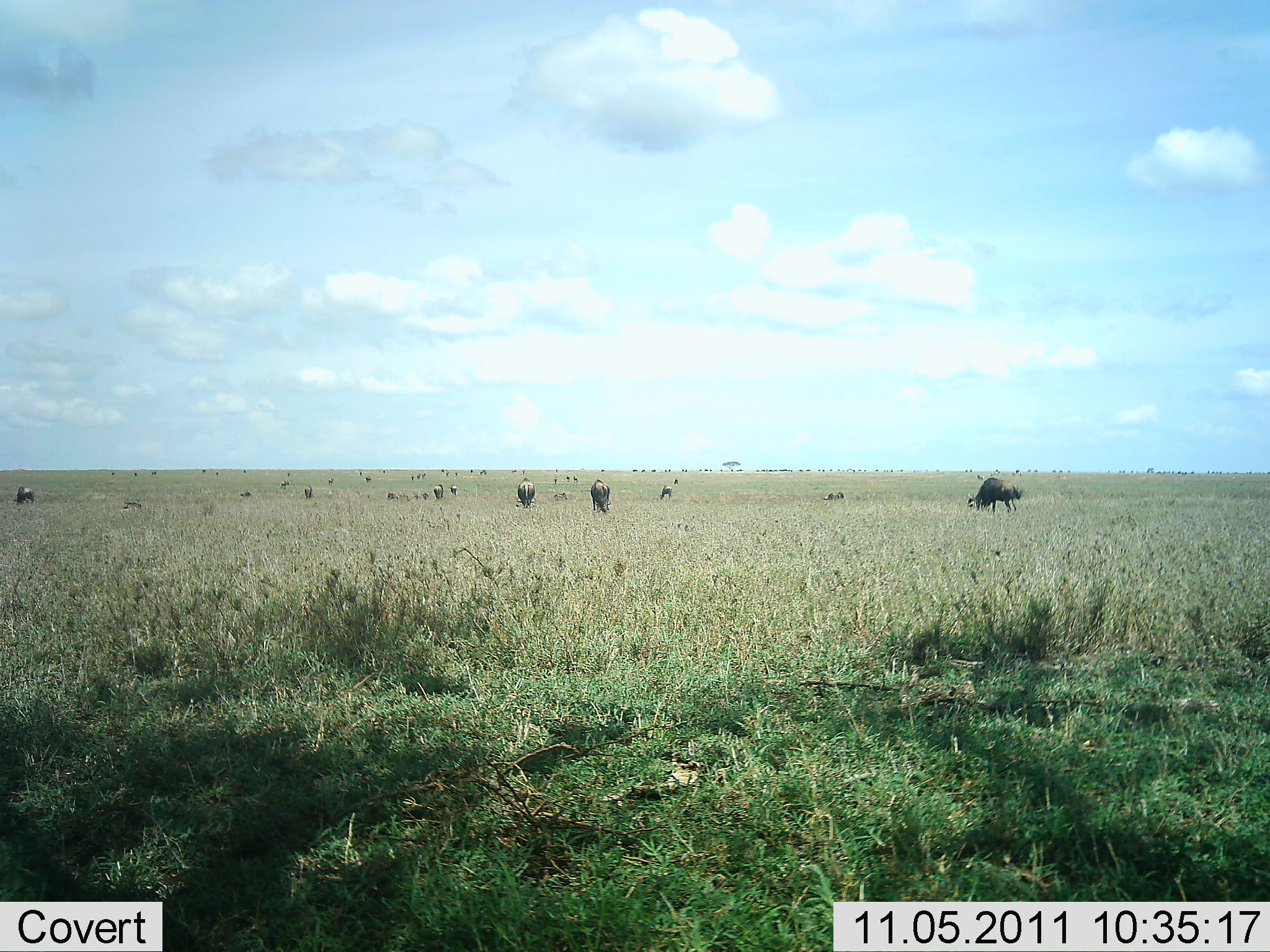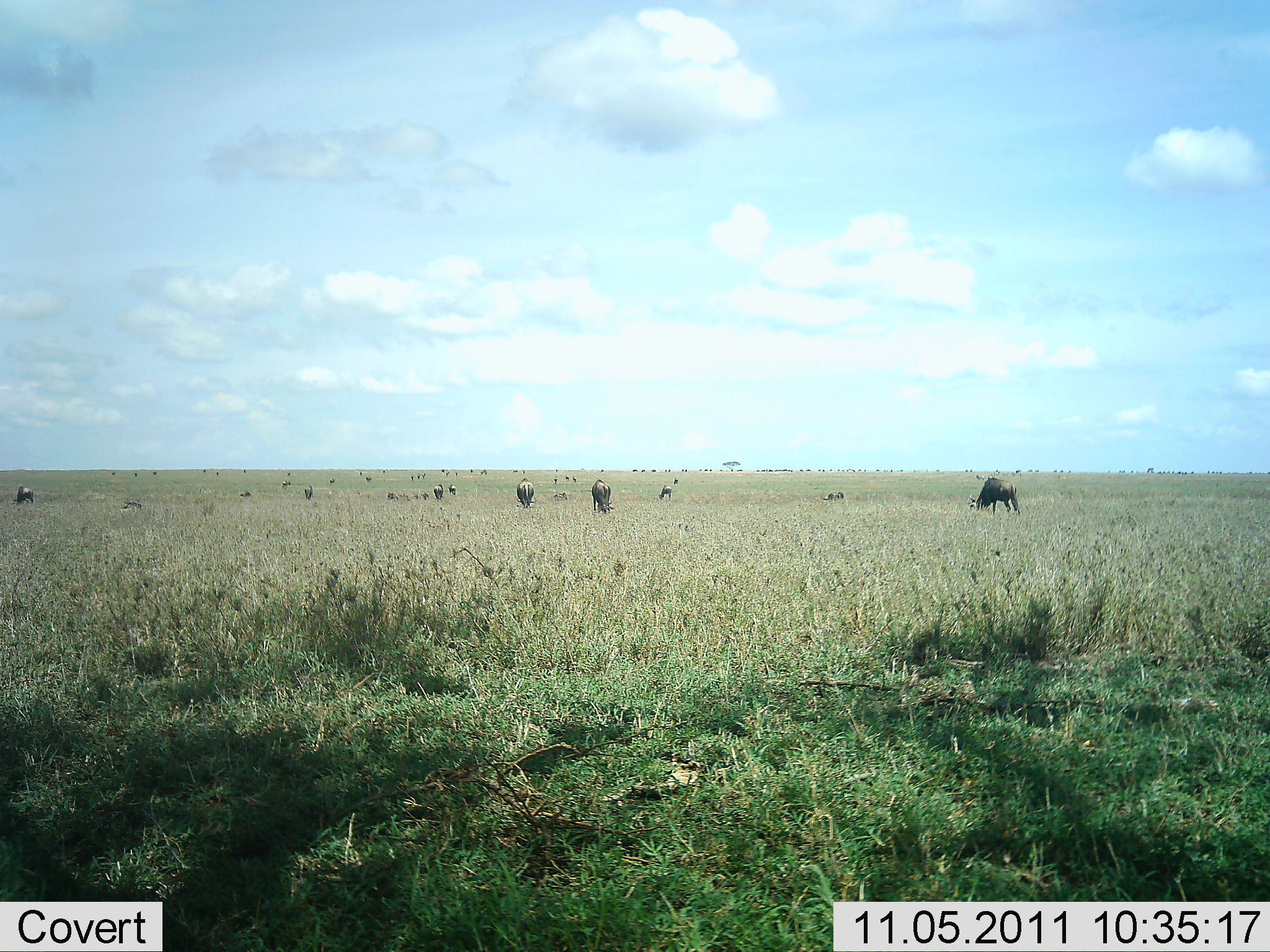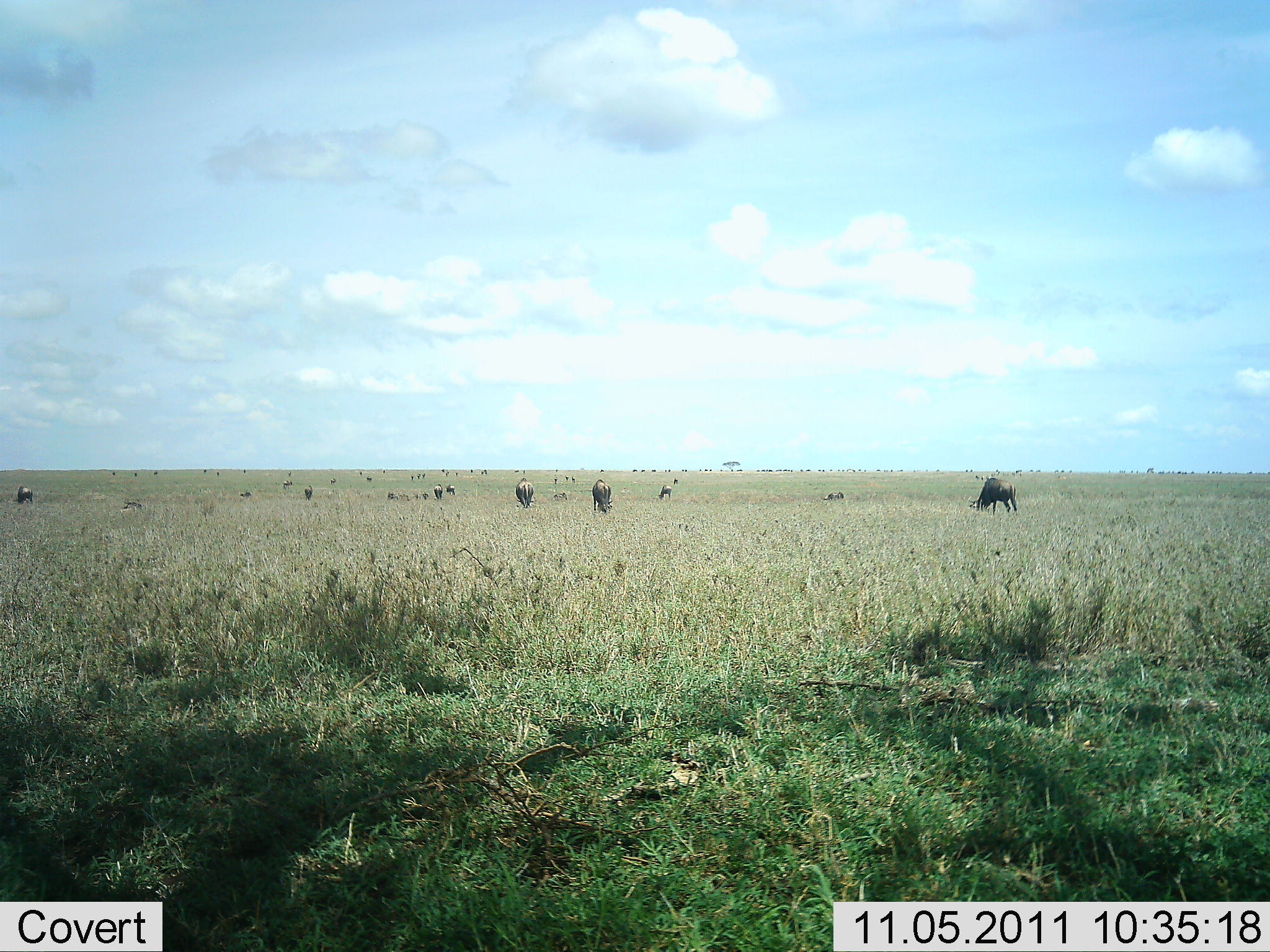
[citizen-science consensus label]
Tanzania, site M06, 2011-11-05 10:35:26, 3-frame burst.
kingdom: Animalia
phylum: Chordata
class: Mammalia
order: Artiodactyla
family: Bovidae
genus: Connochaetes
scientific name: Connochaetes taurinus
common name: blue wildebeest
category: wildebeest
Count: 11-50.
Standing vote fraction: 50%.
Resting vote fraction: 17%.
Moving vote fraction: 42%.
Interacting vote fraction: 8%.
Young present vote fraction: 0%.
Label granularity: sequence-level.